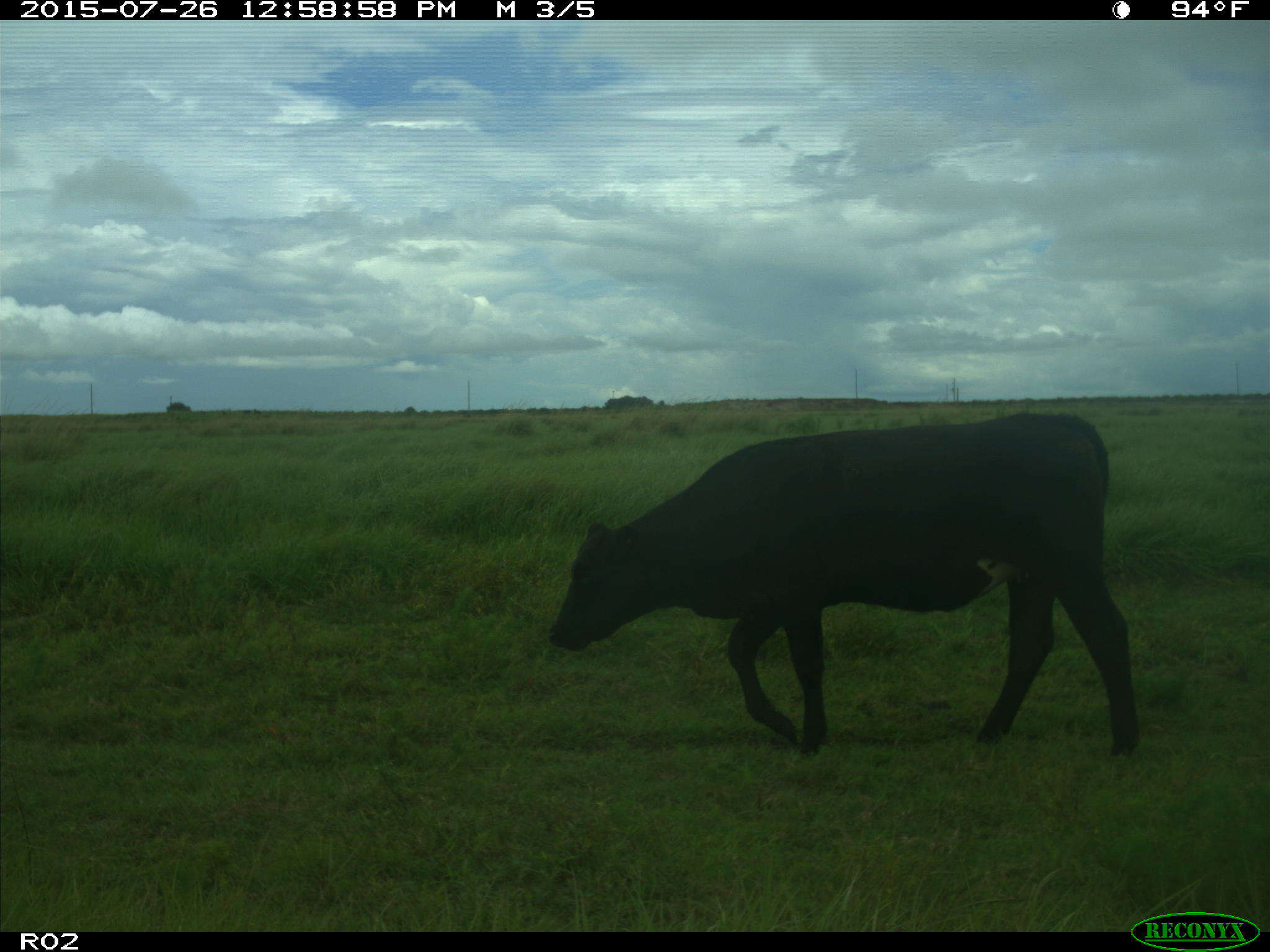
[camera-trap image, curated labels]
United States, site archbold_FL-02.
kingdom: Animalia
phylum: Chordata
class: Mammalia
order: Artiodactyla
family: Bovidae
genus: Bos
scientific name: Bos taurus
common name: domestic cow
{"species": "Bos taurus (domestic cow)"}